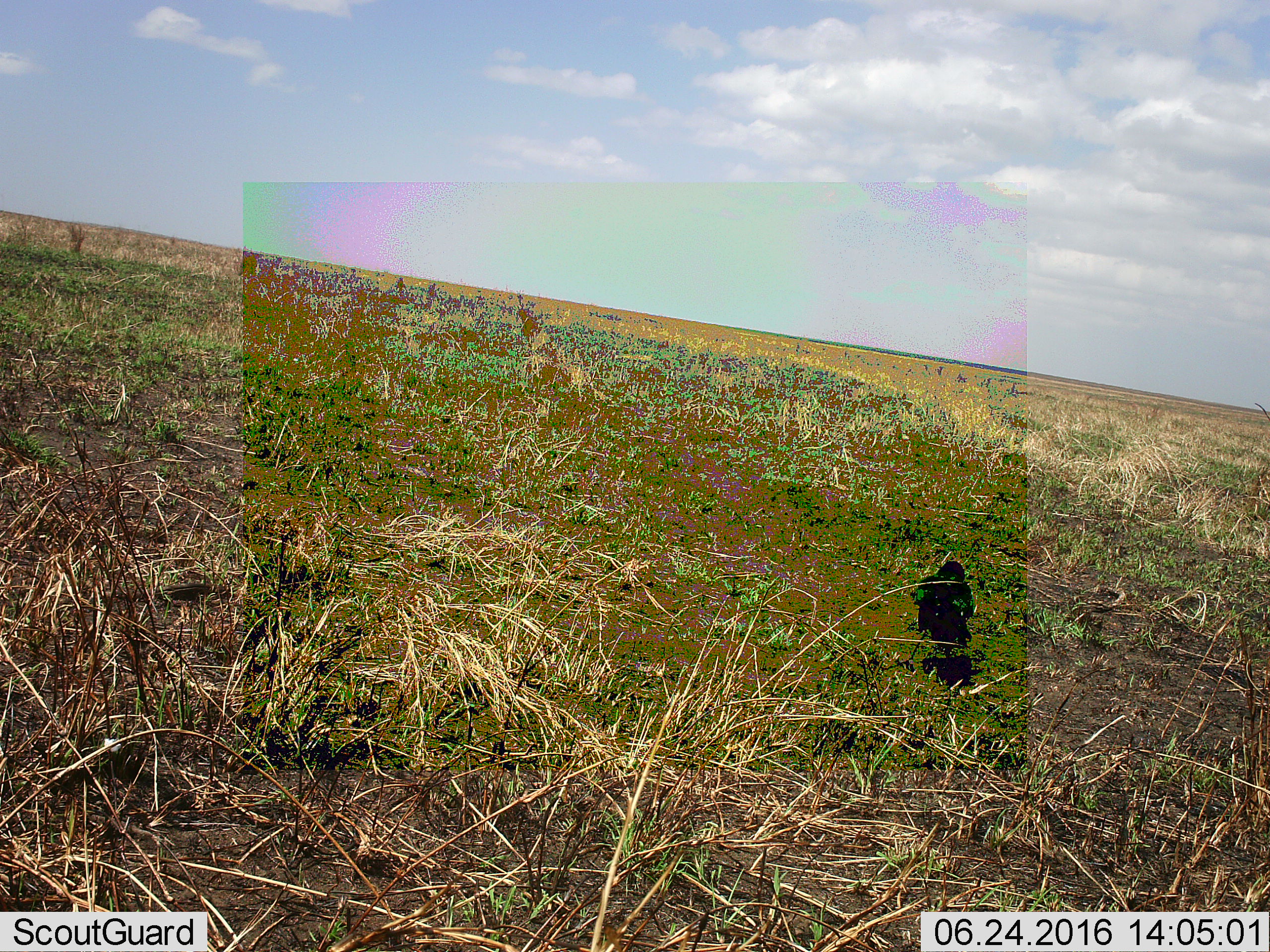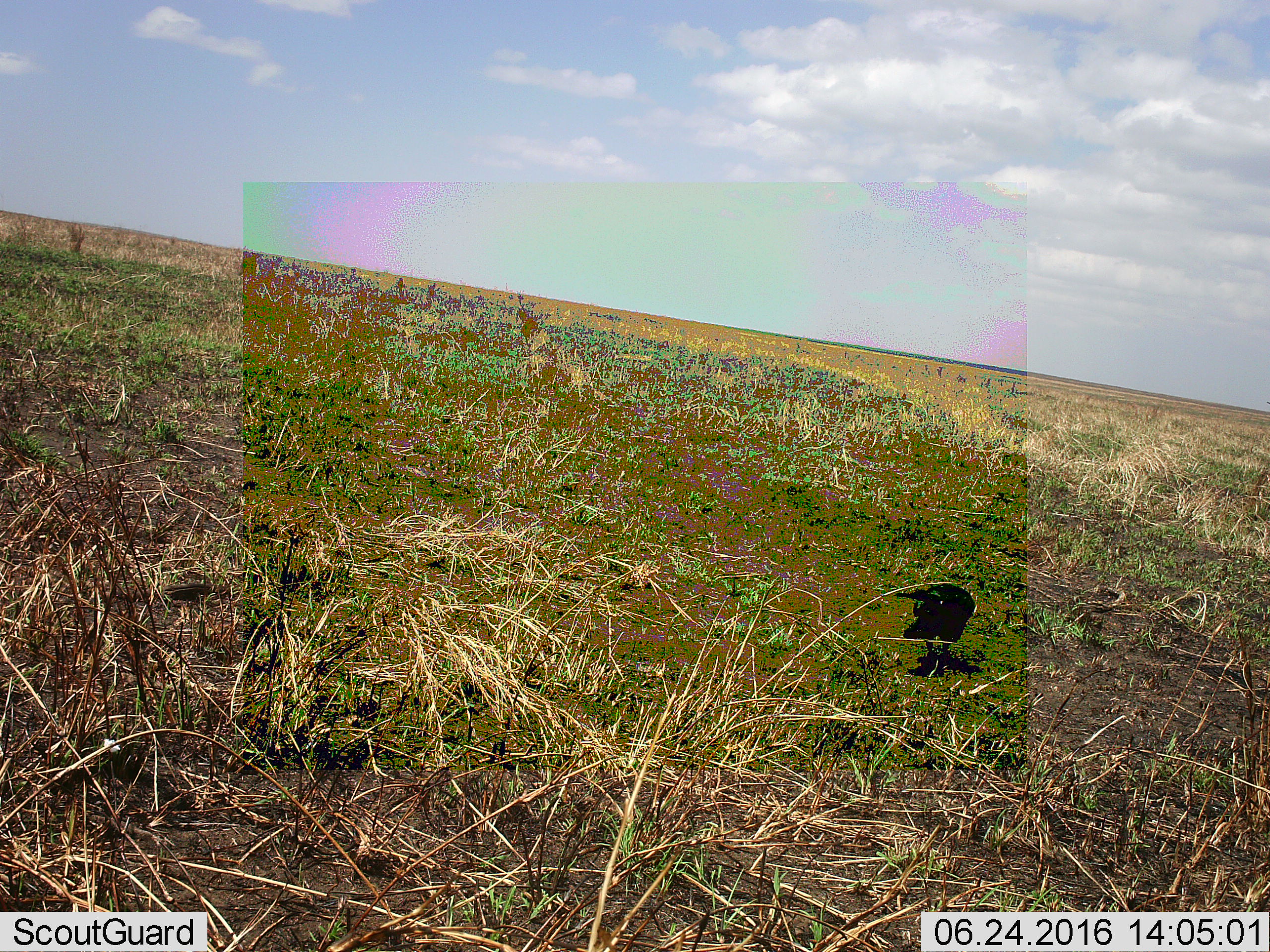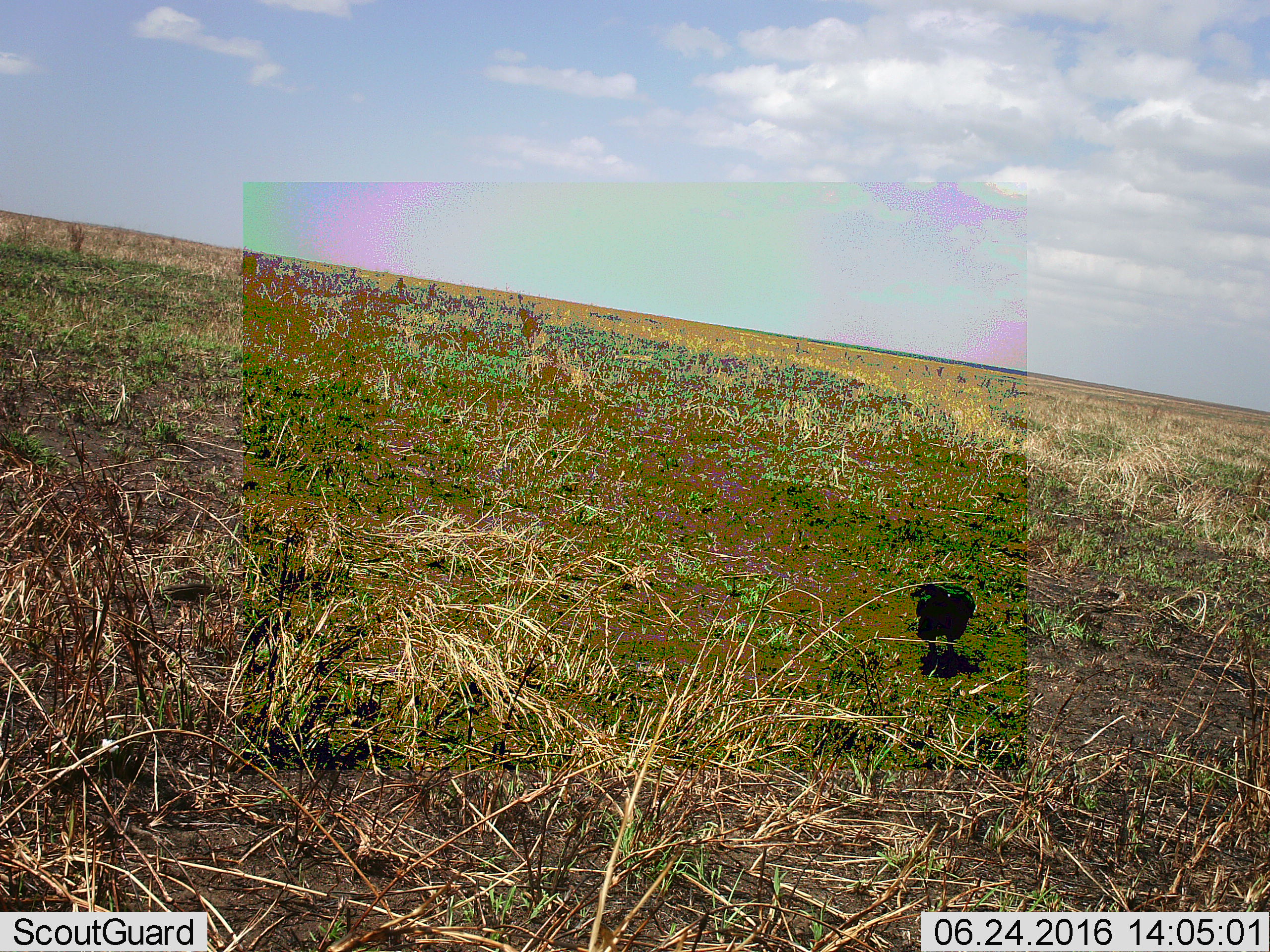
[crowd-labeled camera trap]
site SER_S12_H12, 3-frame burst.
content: unidentified animal